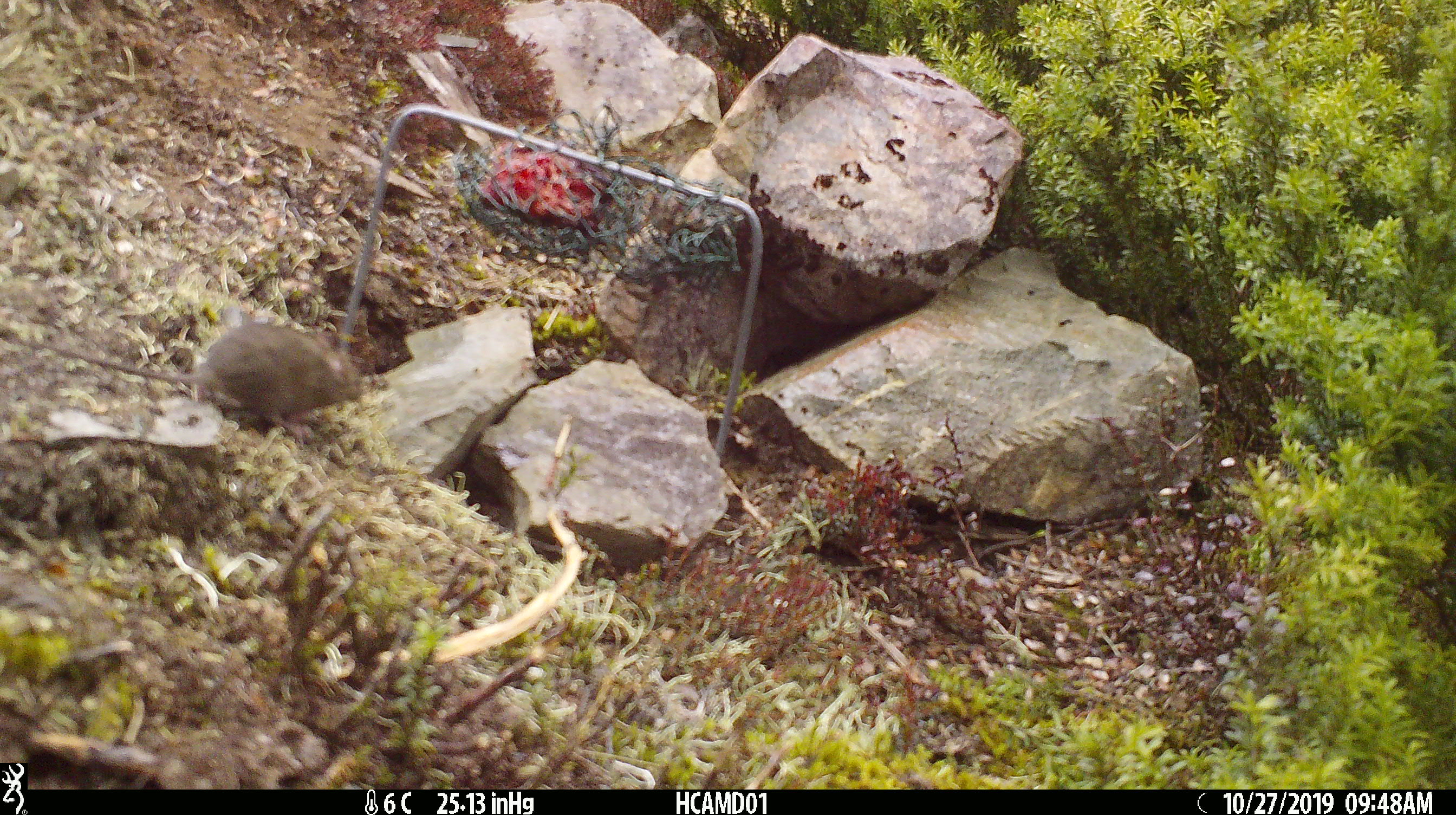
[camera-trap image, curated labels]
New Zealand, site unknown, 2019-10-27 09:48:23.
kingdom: Animalia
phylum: Chordata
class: Mammalia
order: Rodentia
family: Muridae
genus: Mus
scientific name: Mus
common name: mouse